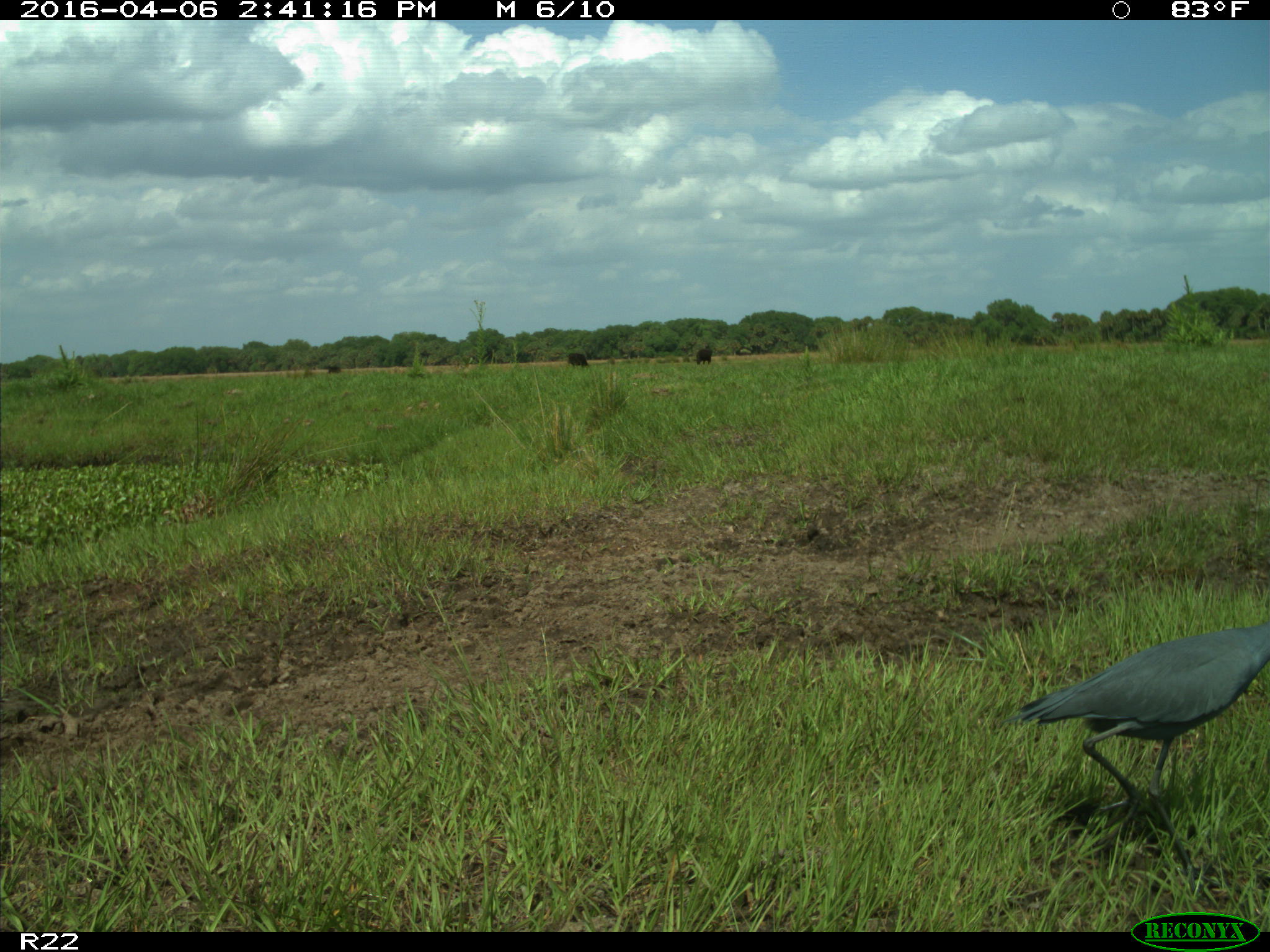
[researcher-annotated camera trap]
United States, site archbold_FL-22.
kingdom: Animalia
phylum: Chordata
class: Mammalia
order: Artiodactyla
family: Bovidae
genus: Bos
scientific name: Bos taurus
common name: domestic cow